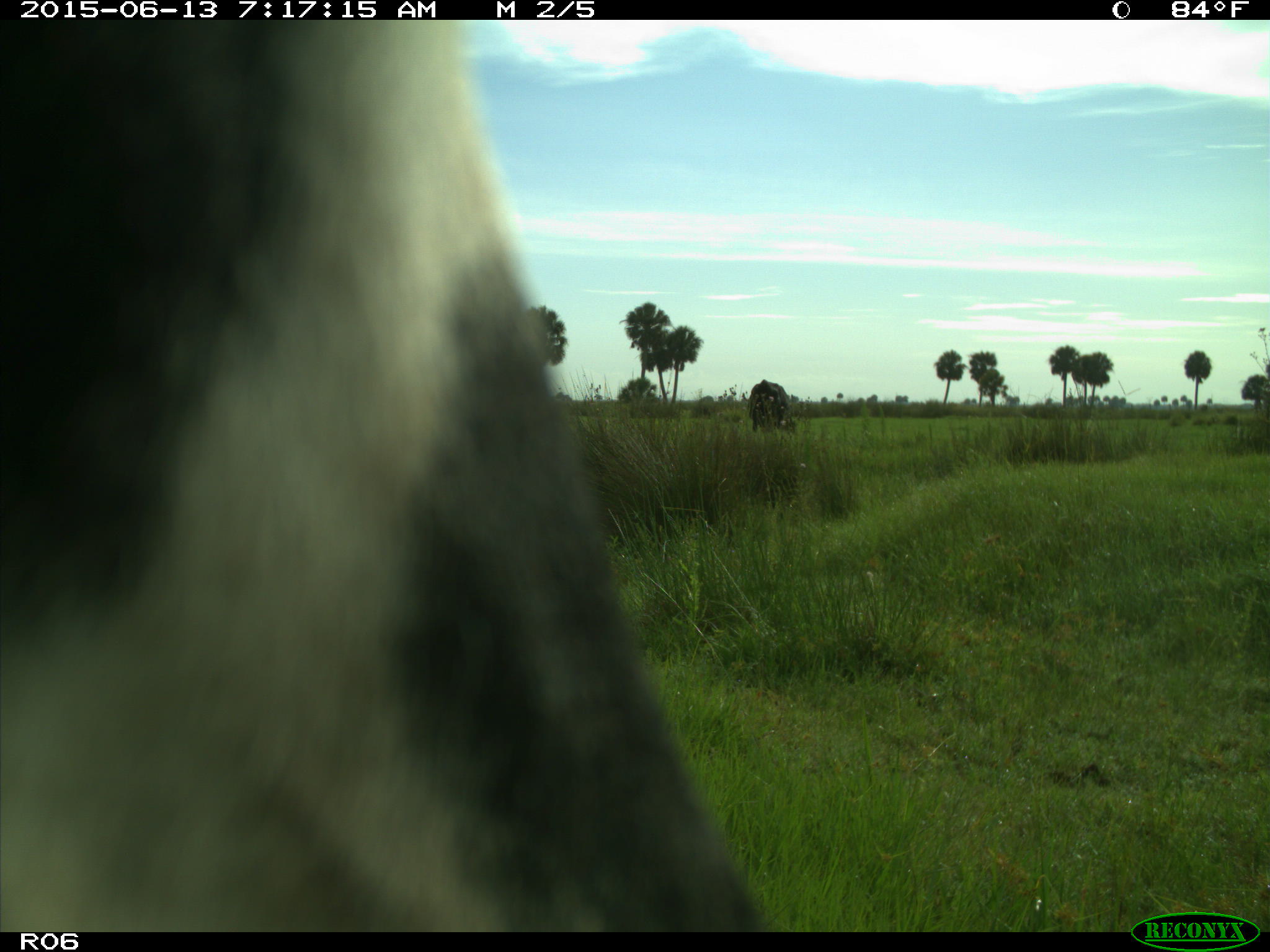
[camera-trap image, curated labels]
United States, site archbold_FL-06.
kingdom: Animalia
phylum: Chordata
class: Mammalia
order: Artiodactyla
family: Bovidae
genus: Bos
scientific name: Bos taurus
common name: domestic cow